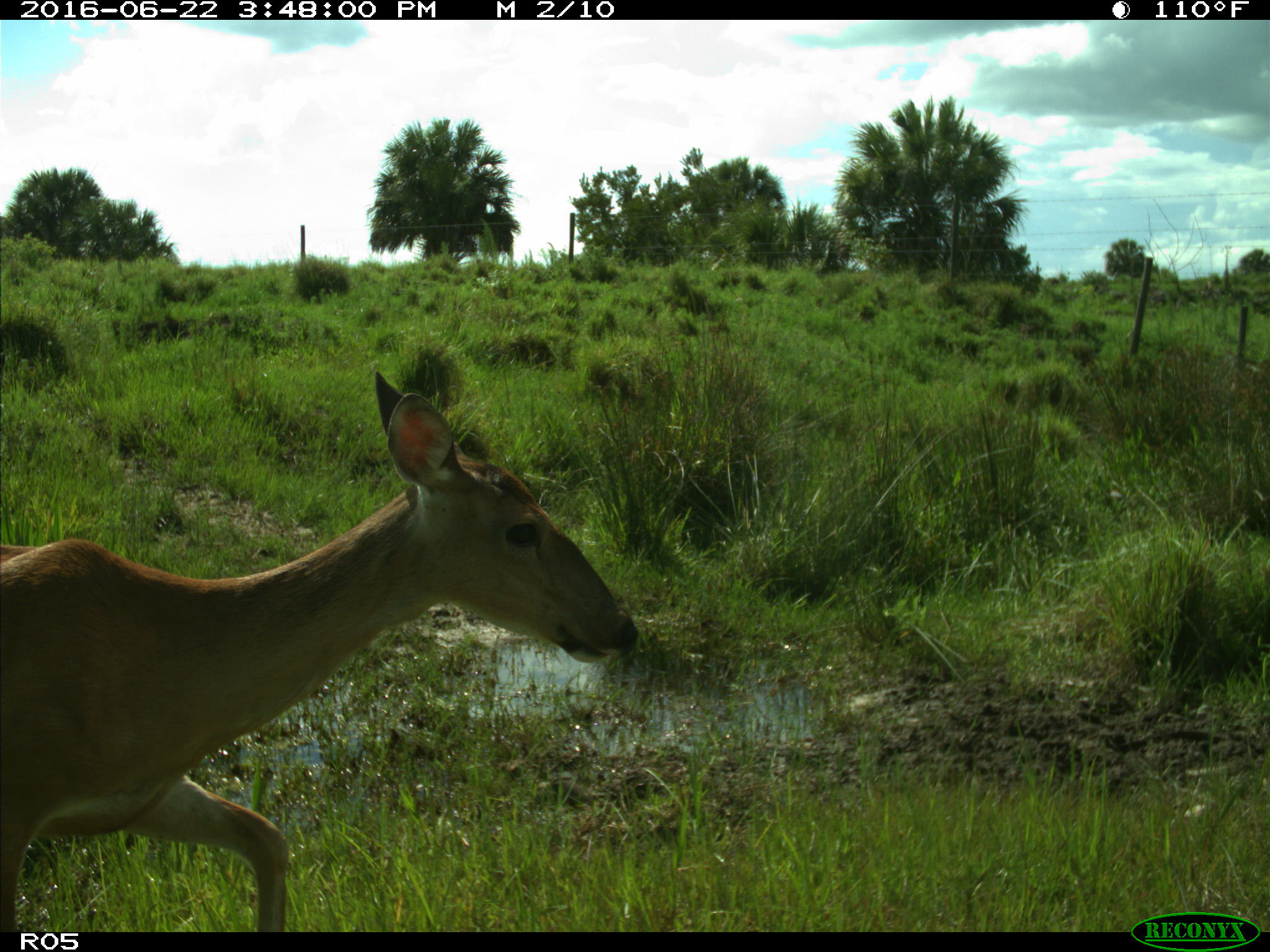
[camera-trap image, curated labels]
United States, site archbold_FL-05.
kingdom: Animalia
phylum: Chordata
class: Mammalia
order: Artiodactyla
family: Cervidae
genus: Odocoileus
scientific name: Odocoileus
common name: deer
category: unidentified deer